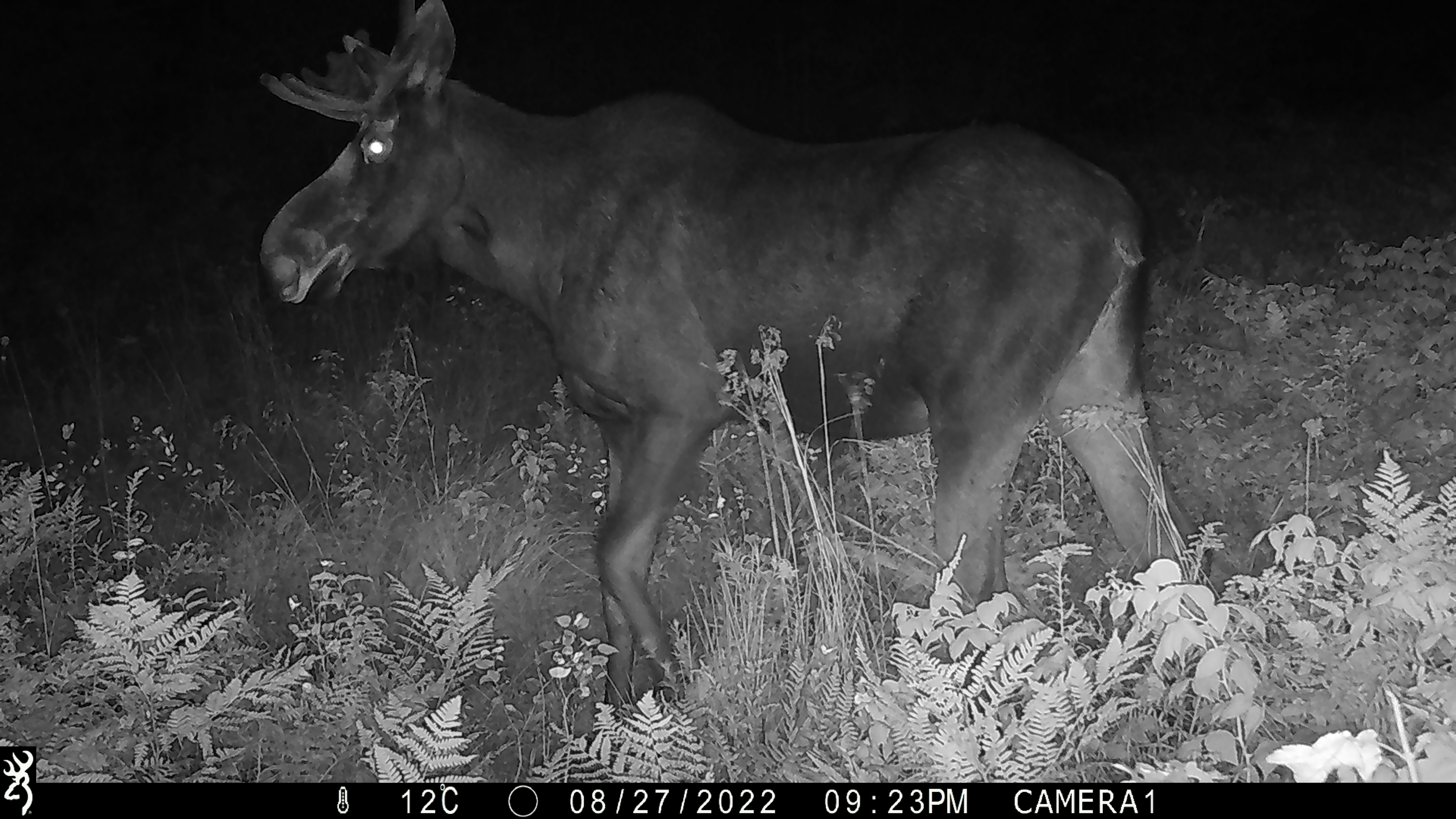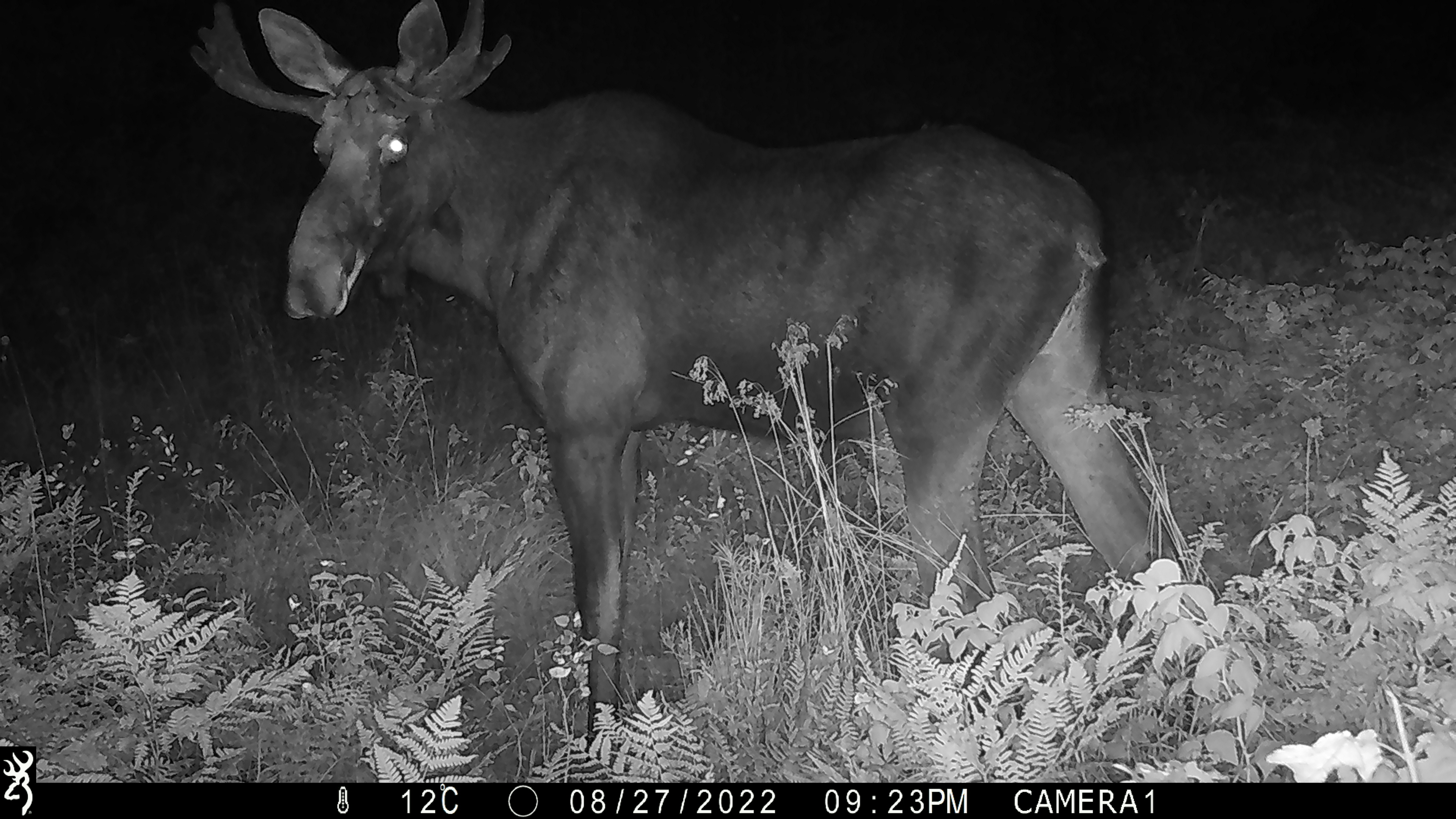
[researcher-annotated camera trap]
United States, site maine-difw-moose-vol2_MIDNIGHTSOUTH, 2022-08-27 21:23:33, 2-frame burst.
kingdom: Animalia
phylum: Chordata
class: Mammalia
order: Artiodactyla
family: Cervidae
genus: Alces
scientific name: Alces alces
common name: moose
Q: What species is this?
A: Moose (Alces alces).